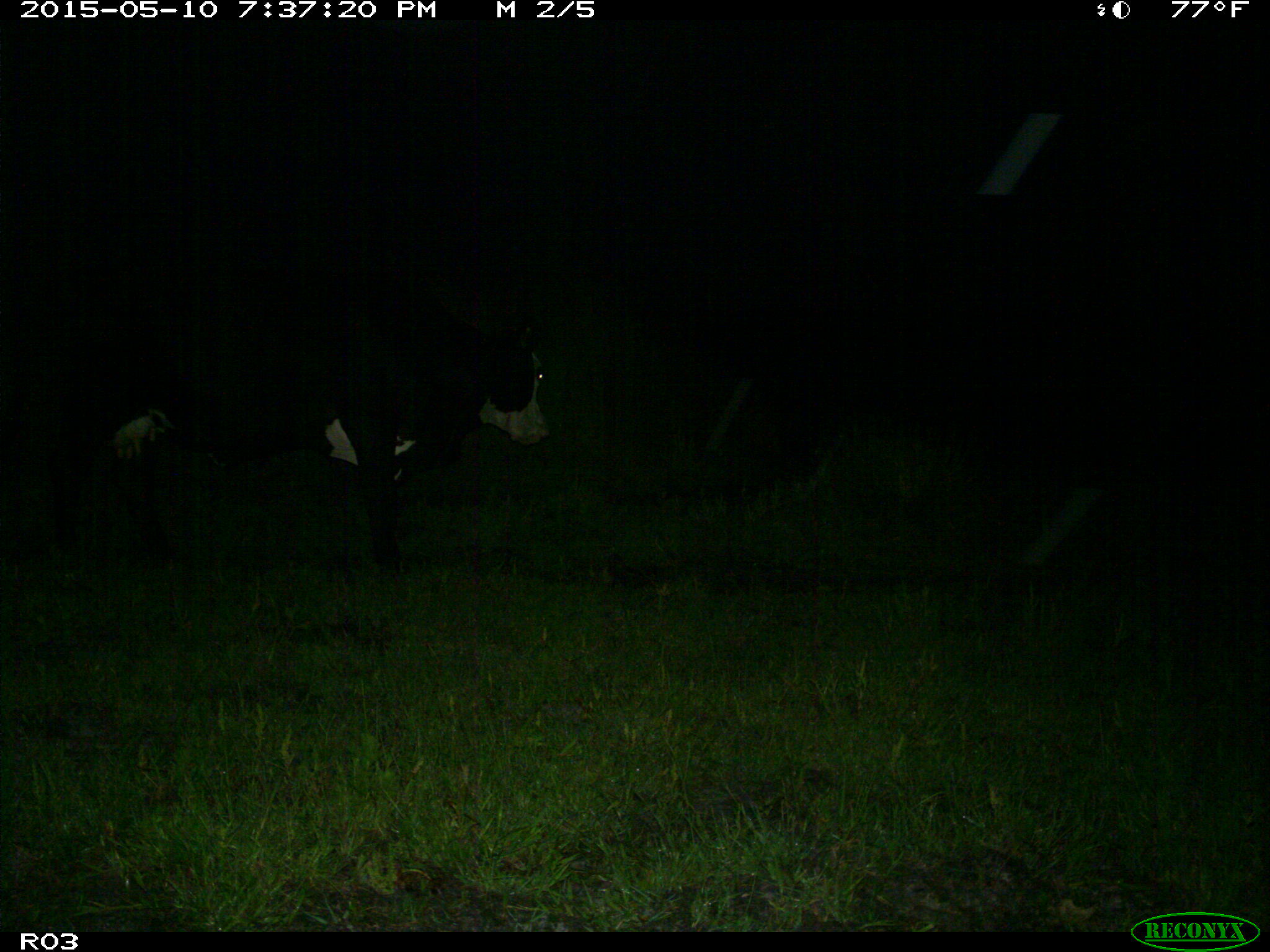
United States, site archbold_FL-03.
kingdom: Animalia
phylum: Chordata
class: Mammalia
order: Artiodactyla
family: Bovidae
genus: Bos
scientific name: Bos taurus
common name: domestic cow